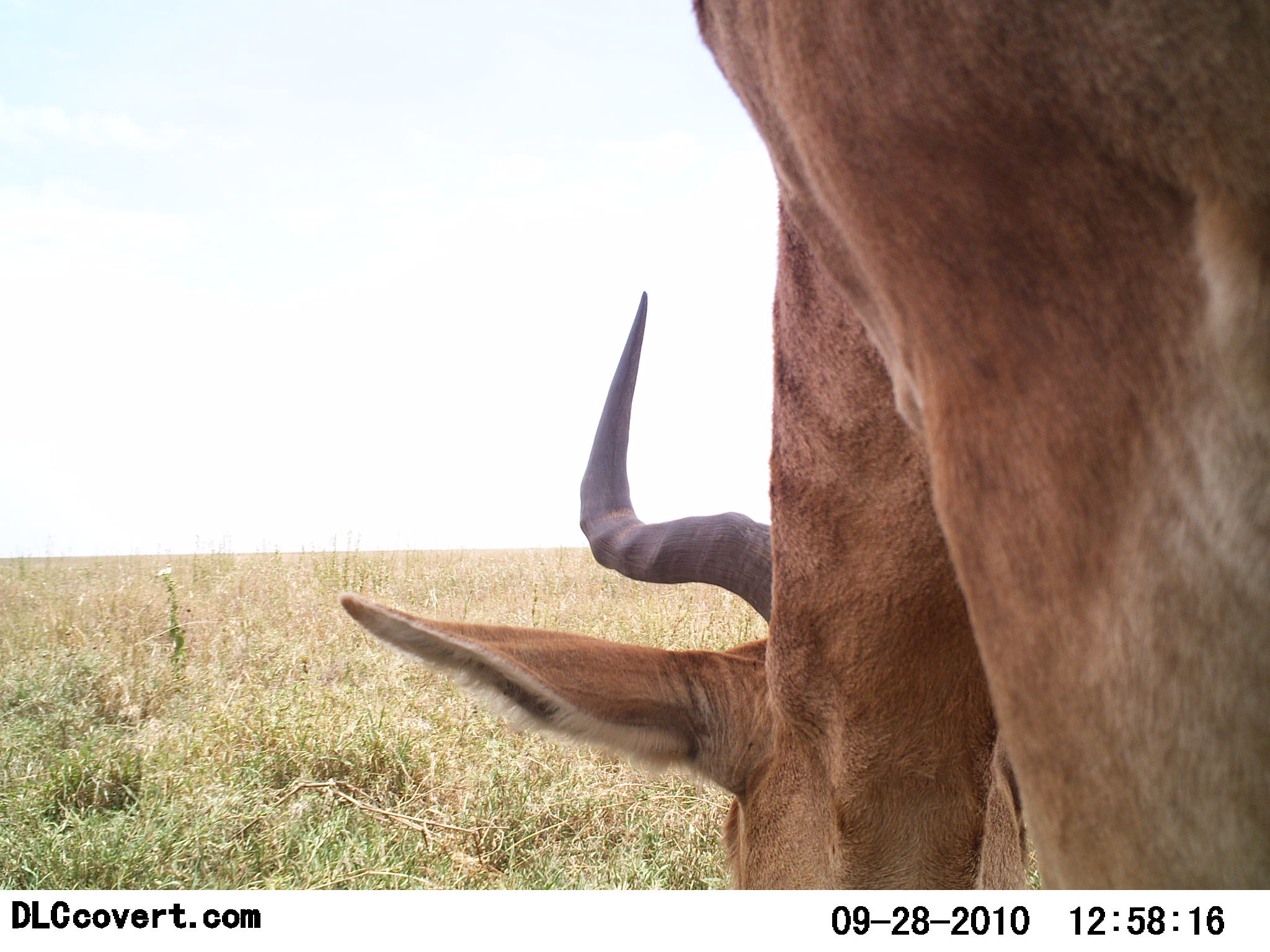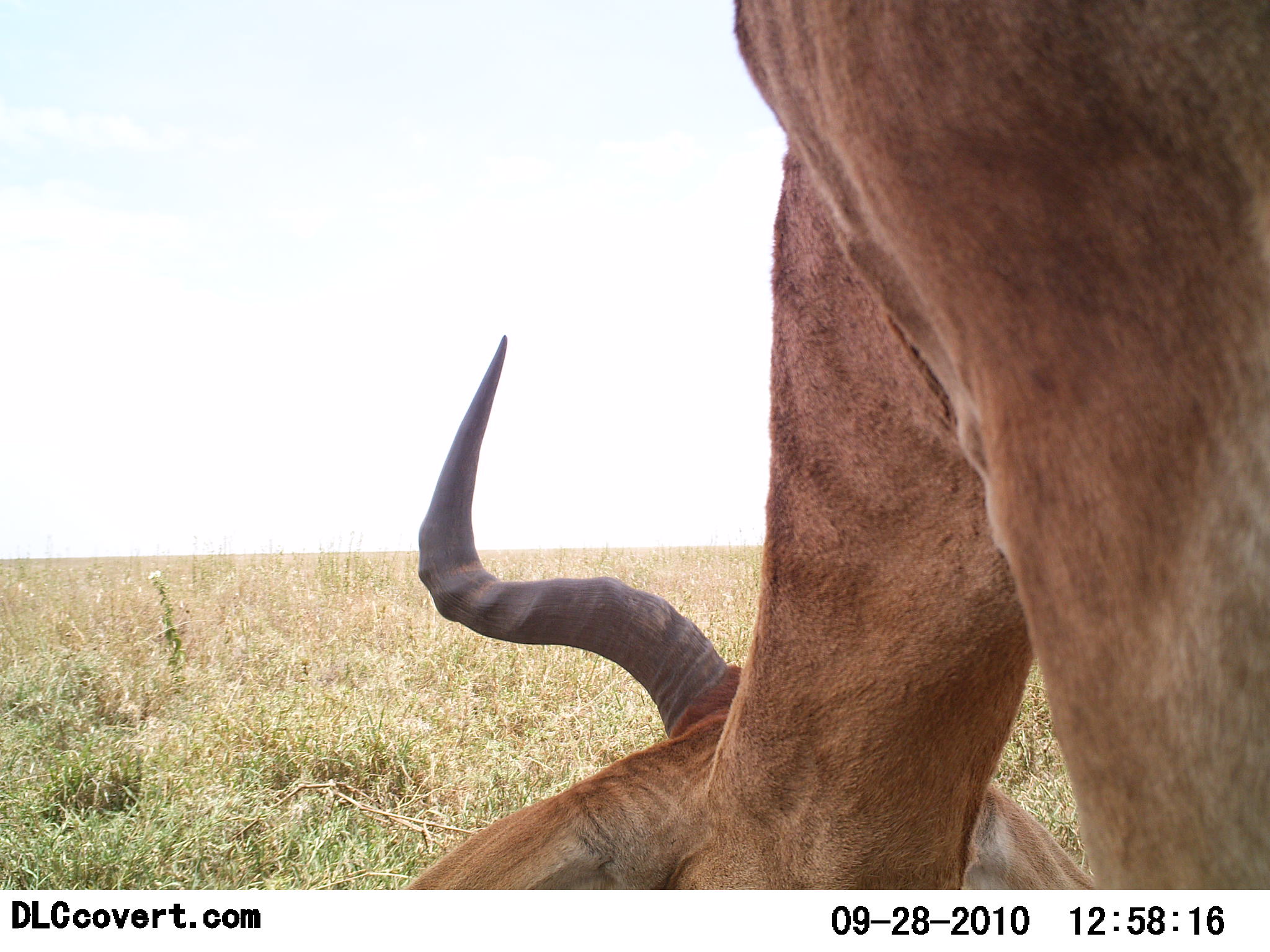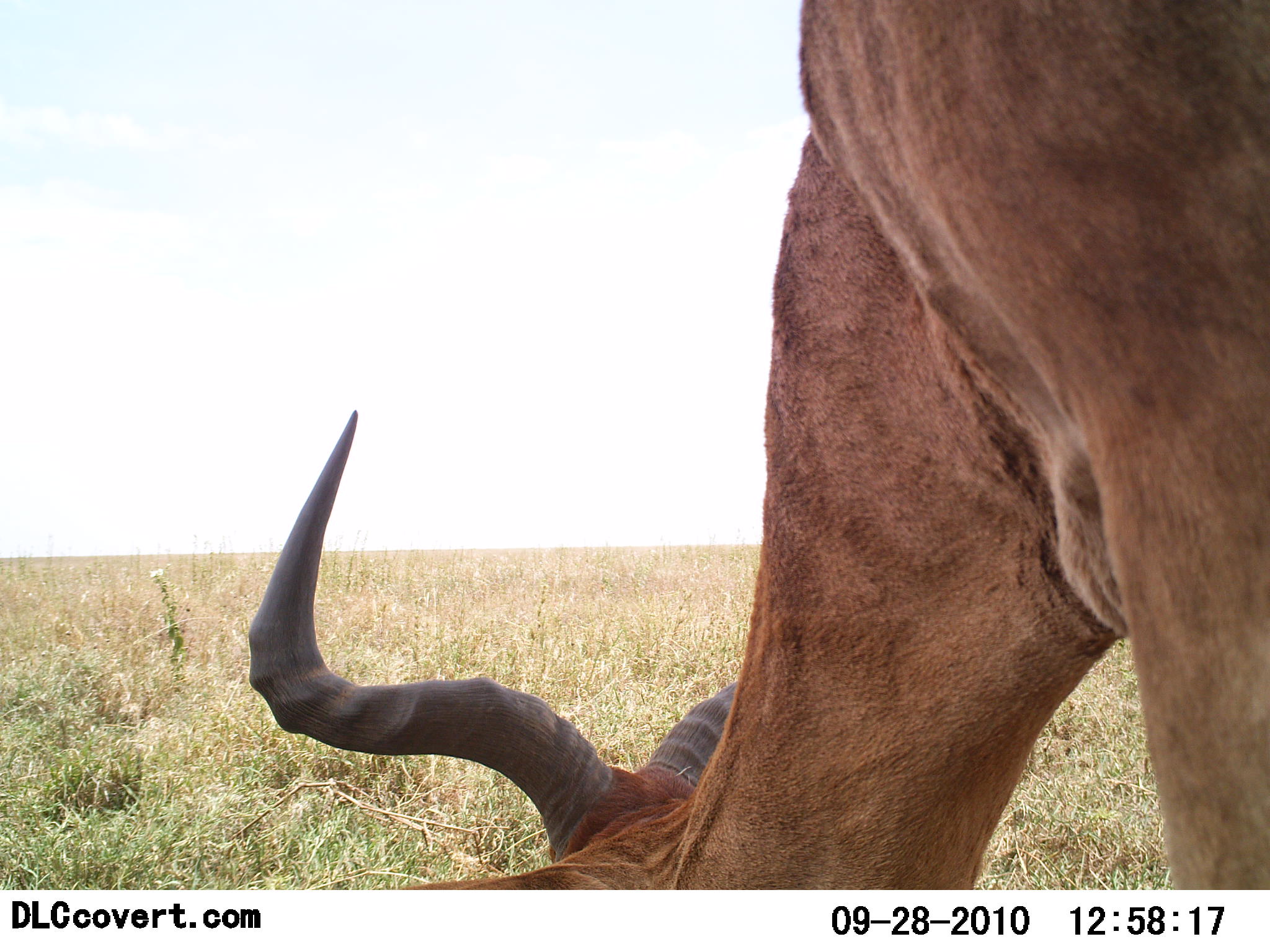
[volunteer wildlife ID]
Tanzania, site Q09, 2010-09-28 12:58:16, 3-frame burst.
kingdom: Animalia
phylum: Chordata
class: Mammalia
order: Artiodactyla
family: Bovidae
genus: Alcelaphus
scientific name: Alcelaphus buselaphus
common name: hartebeest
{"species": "hartebeest (Alcelaphus buselaphus)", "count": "1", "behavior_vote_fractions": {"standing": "18%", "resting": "0%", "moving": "0%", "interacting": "0%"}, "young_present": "0%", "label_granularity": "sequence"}